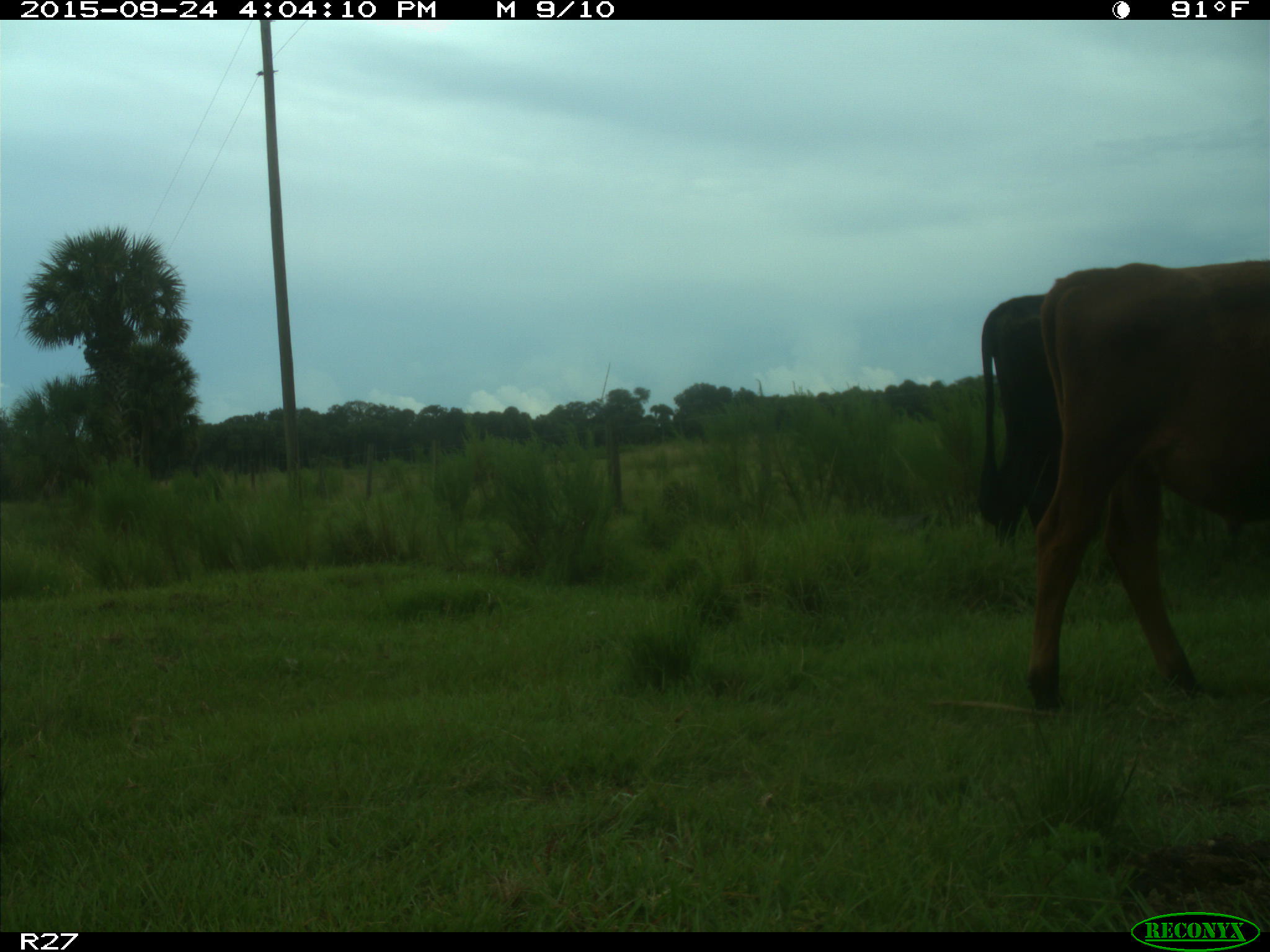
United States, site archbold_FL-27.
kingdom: Animalia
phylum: Chordata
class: Mammalia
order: Artiodactyla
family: Bovidae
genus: Bos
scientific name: Bos taurus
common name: domestic cow